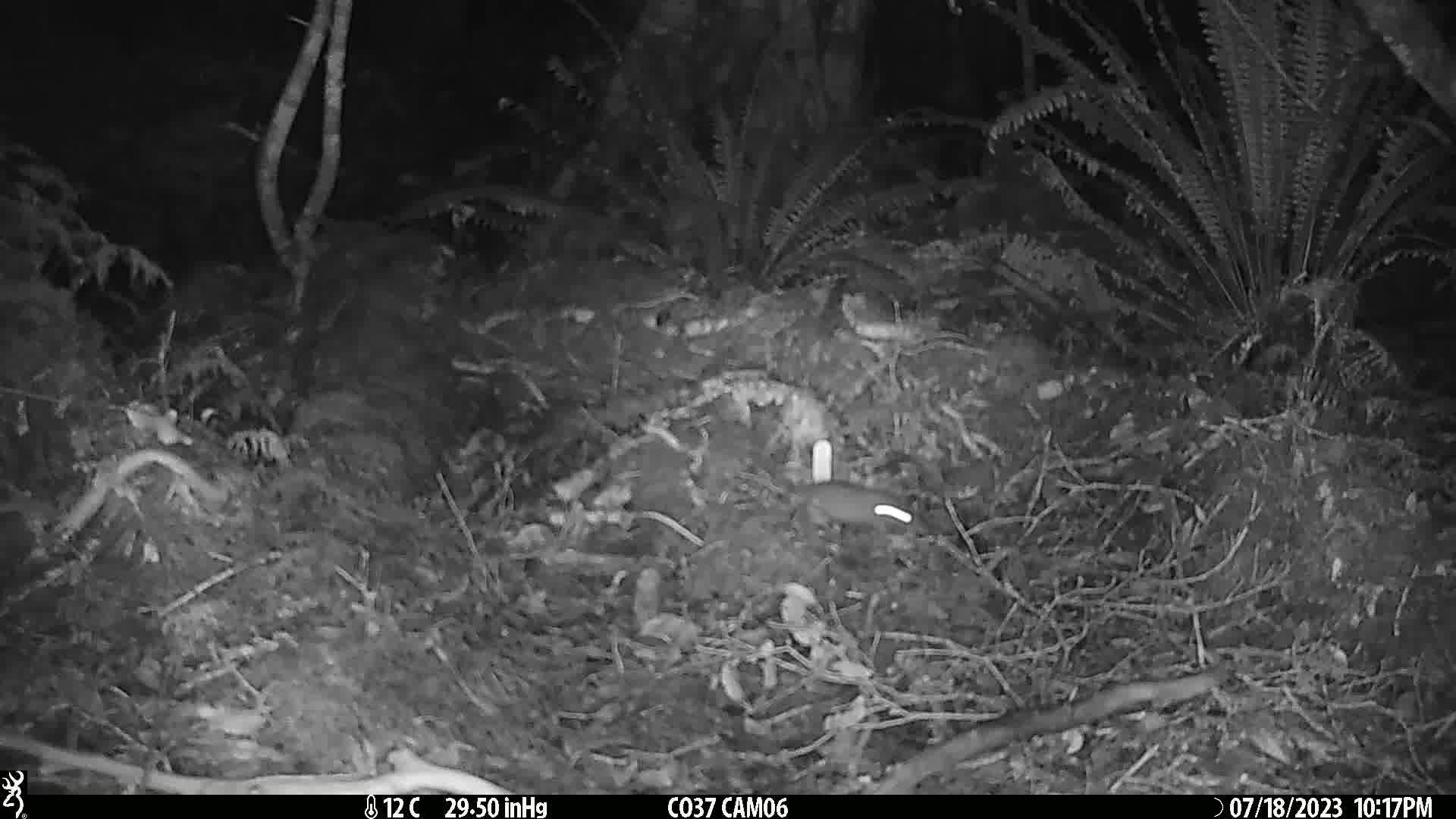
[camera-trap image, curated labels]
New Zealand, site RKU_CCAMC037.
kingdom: Animalia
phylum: Chordata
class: Mammalia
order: Rodentia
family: Muridae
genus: Rattus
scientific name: Rattus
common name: rat